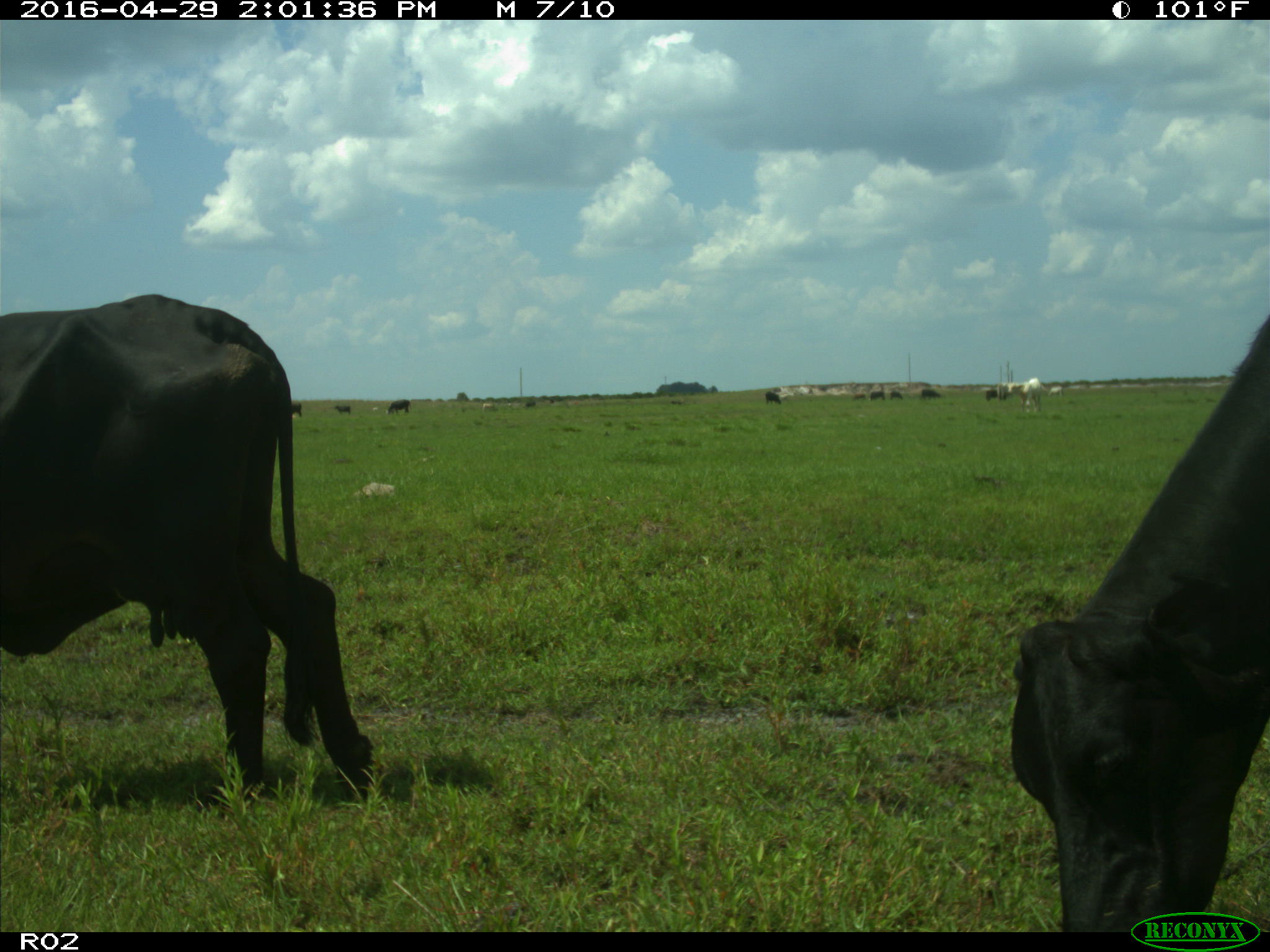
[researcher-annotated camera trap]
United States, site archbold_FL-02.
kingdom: Animalia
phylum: Chordata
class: Mammalia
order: Artiodactyla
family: Bovidae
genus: Bos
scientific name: Bos taurus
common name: domestic cow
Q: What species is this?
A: Bos taurus (domestic cow).